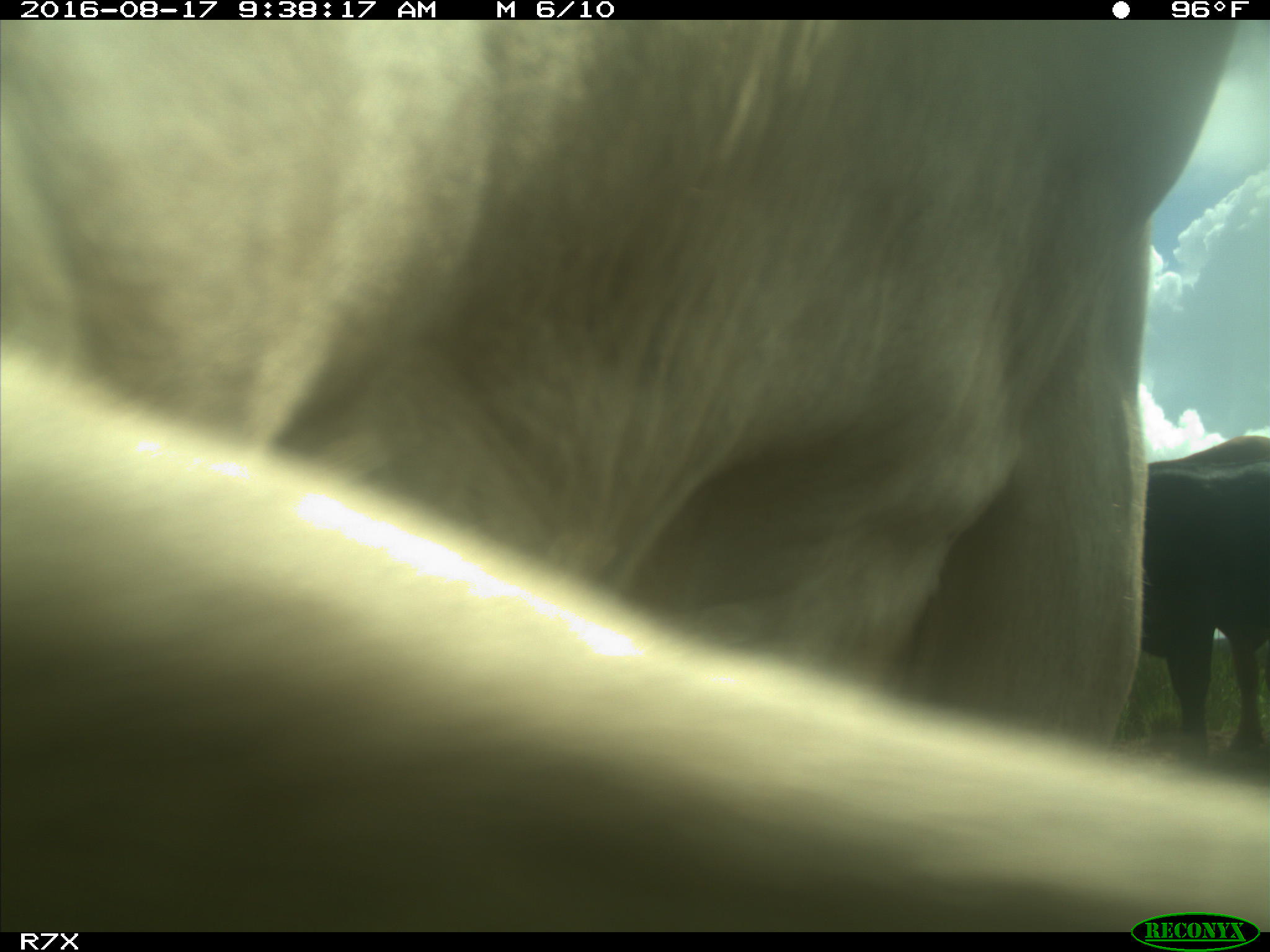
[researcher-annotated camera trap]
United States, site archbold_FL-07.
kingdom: Animalia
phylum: Chordata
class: Mammalia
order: Artiodactyla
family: Bovidae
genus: Bos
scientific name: Bos taurus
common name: domestic cow